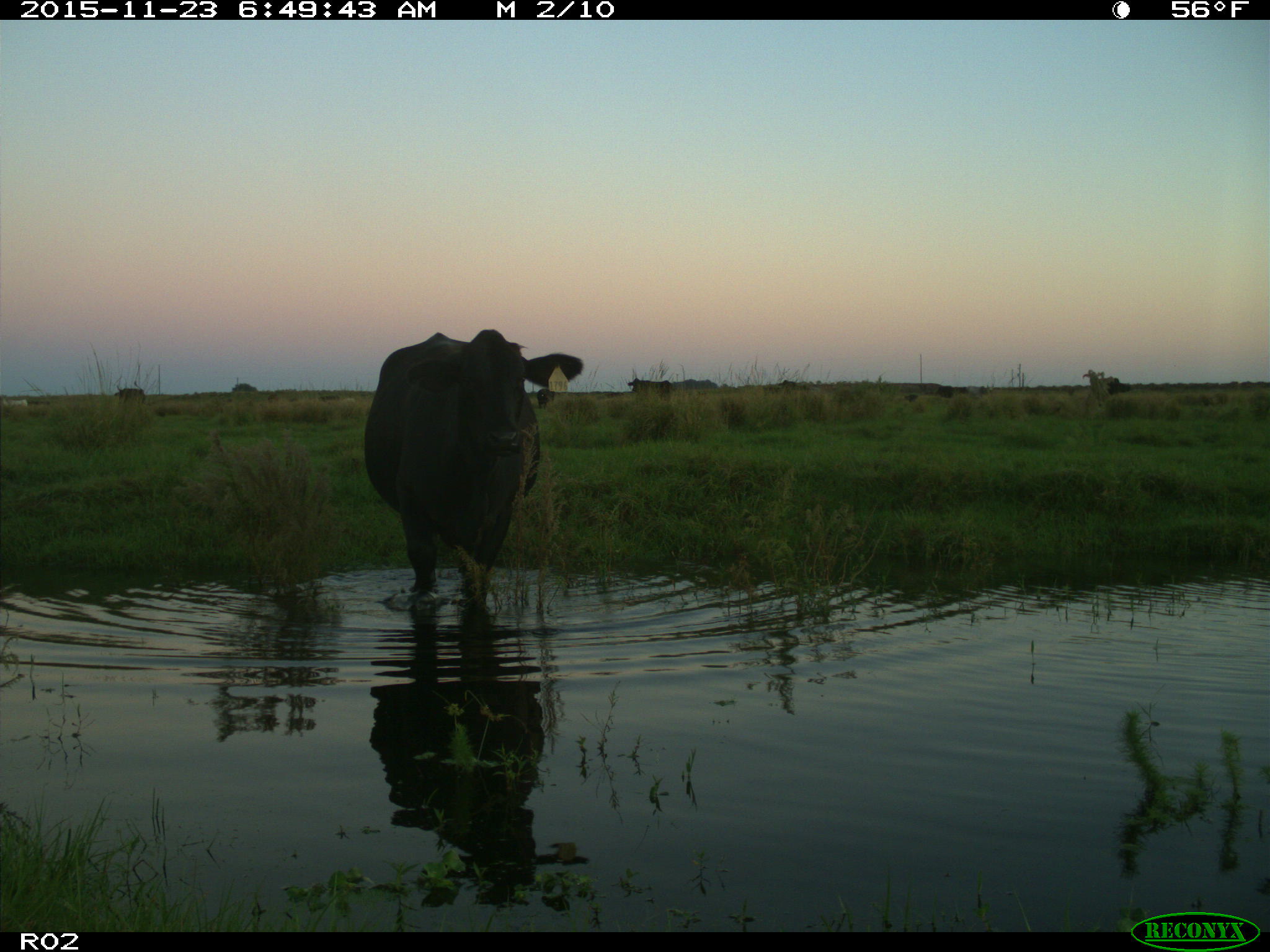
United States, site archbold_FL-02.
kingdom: Animalia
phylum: Chordata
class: Mammalia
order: Artiodactyla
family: Bovidae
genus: Bos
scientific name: Bos taurus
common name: domestic cow